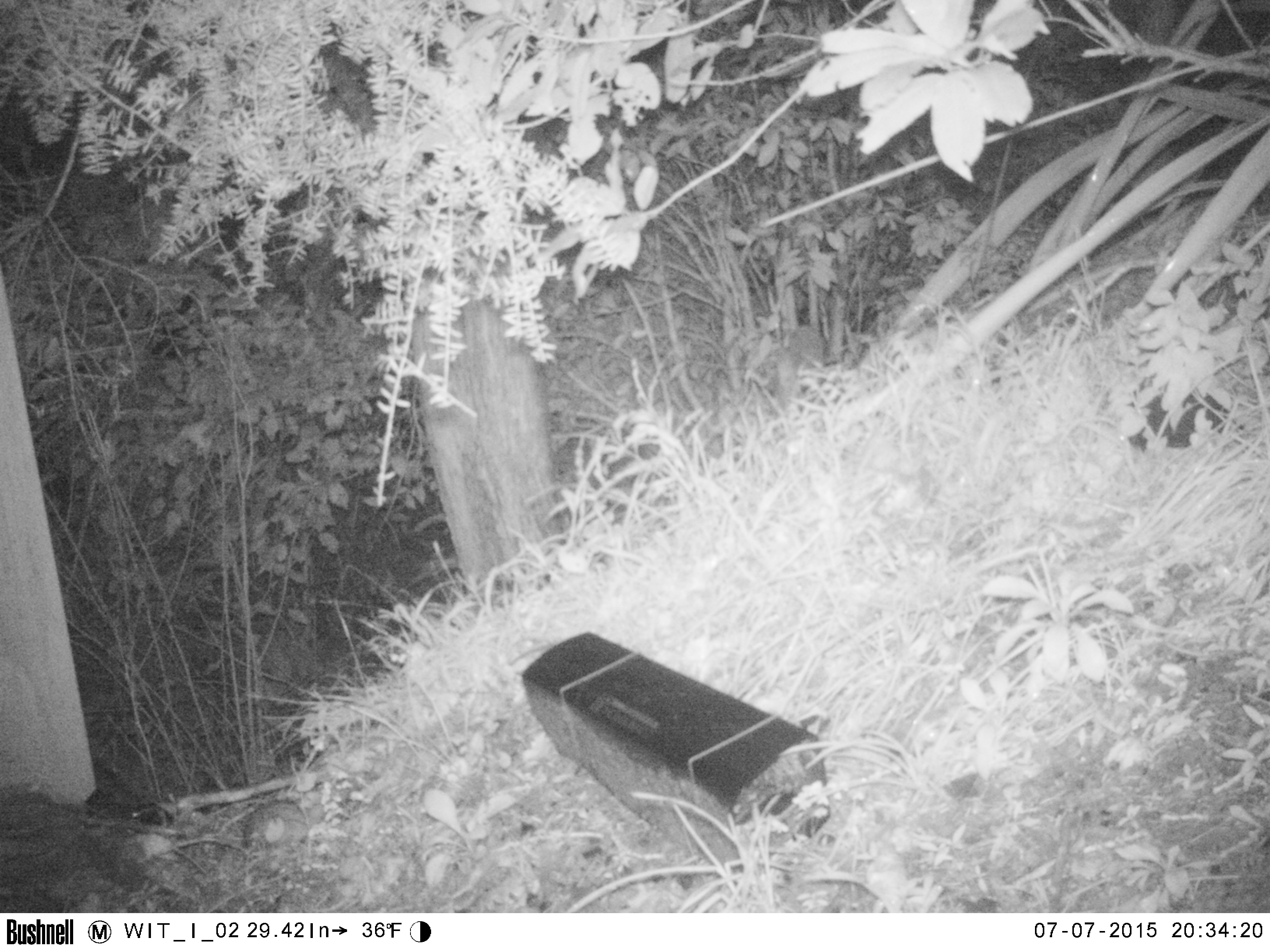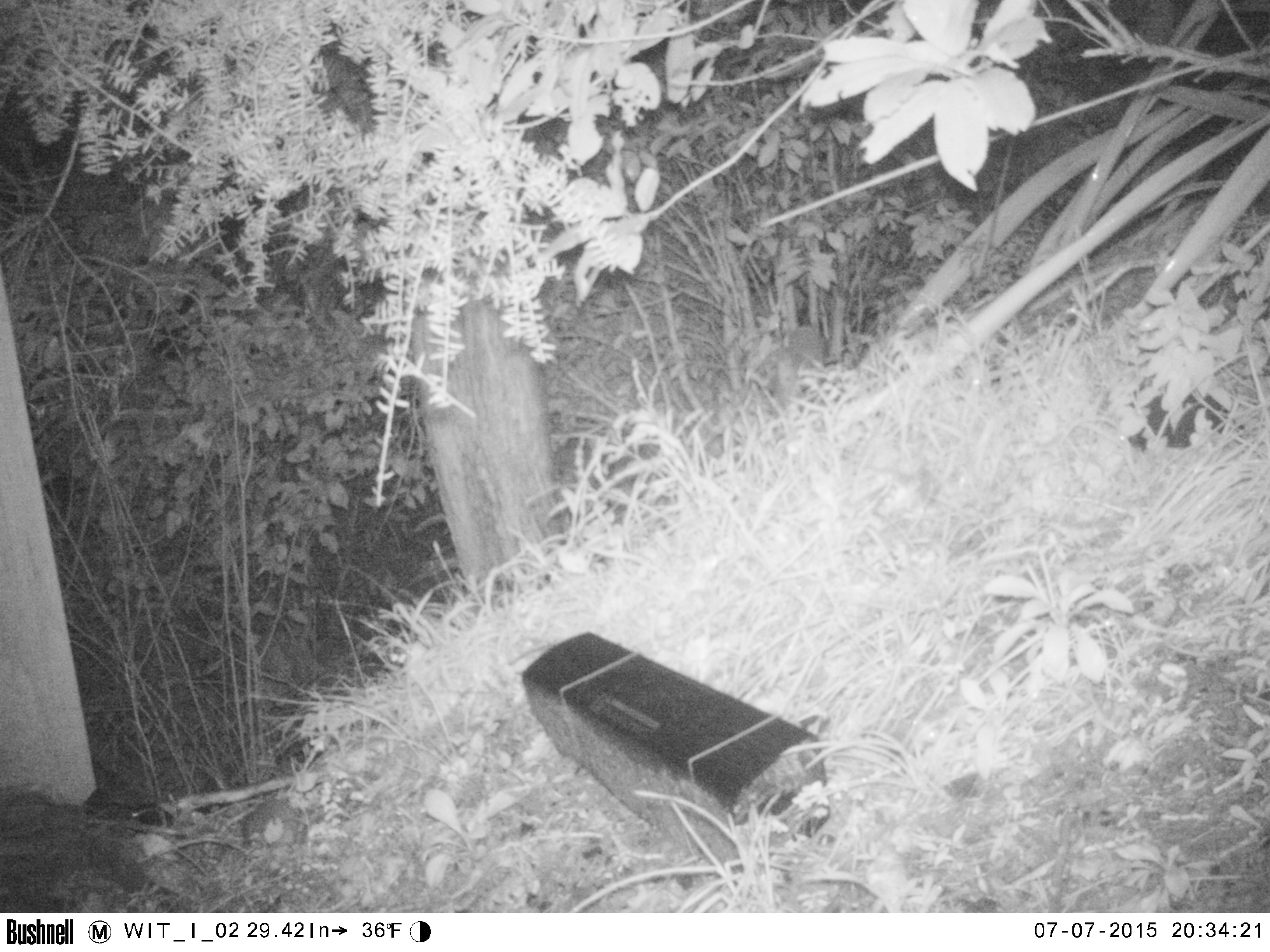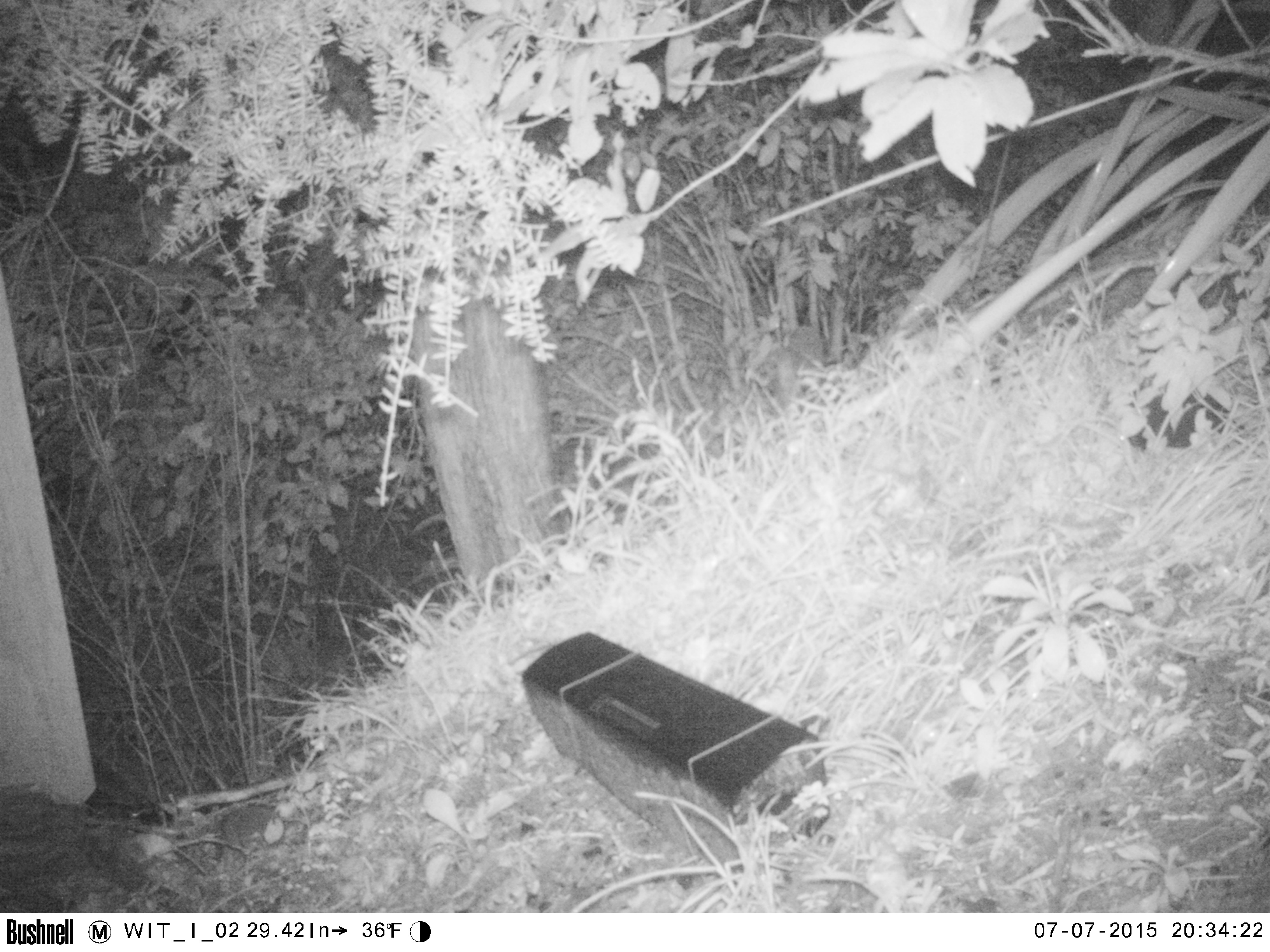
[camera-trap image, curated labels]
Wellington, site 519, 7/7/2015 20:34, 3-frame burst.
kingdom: Animalia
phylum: Chordata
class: Mammalia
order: Eulipotyphla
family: Erinaceidae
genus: Erinaceus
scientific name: Erinaceus europaeus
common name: hedgehog